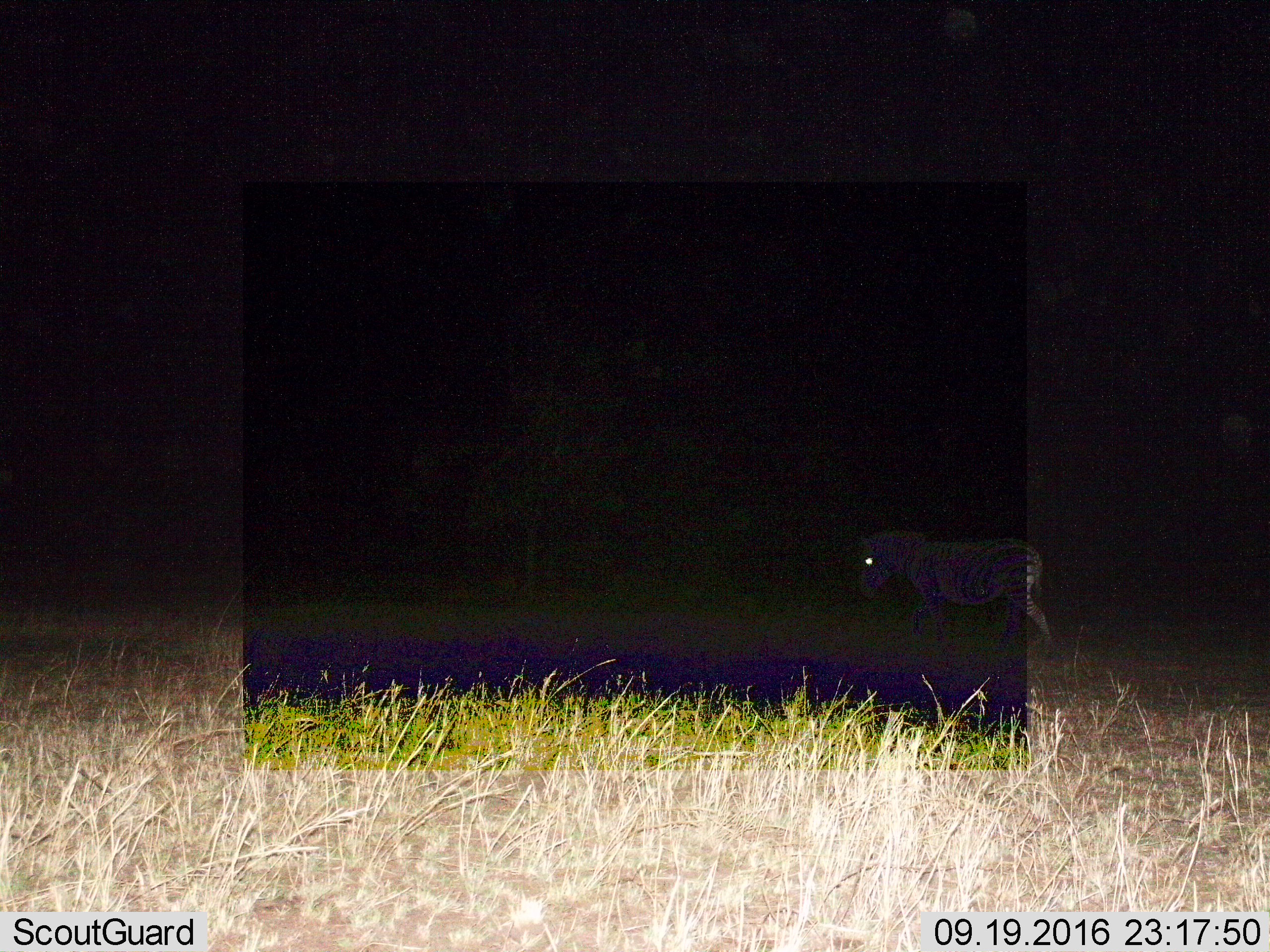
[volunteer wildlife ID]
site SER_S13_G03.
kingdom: Animalia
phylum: Chordata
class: Mammalia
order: Perissodactyla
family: Equidae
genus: Equus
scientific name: Equus quagga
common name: plains zebra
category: zebraplains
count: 1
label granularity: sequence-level